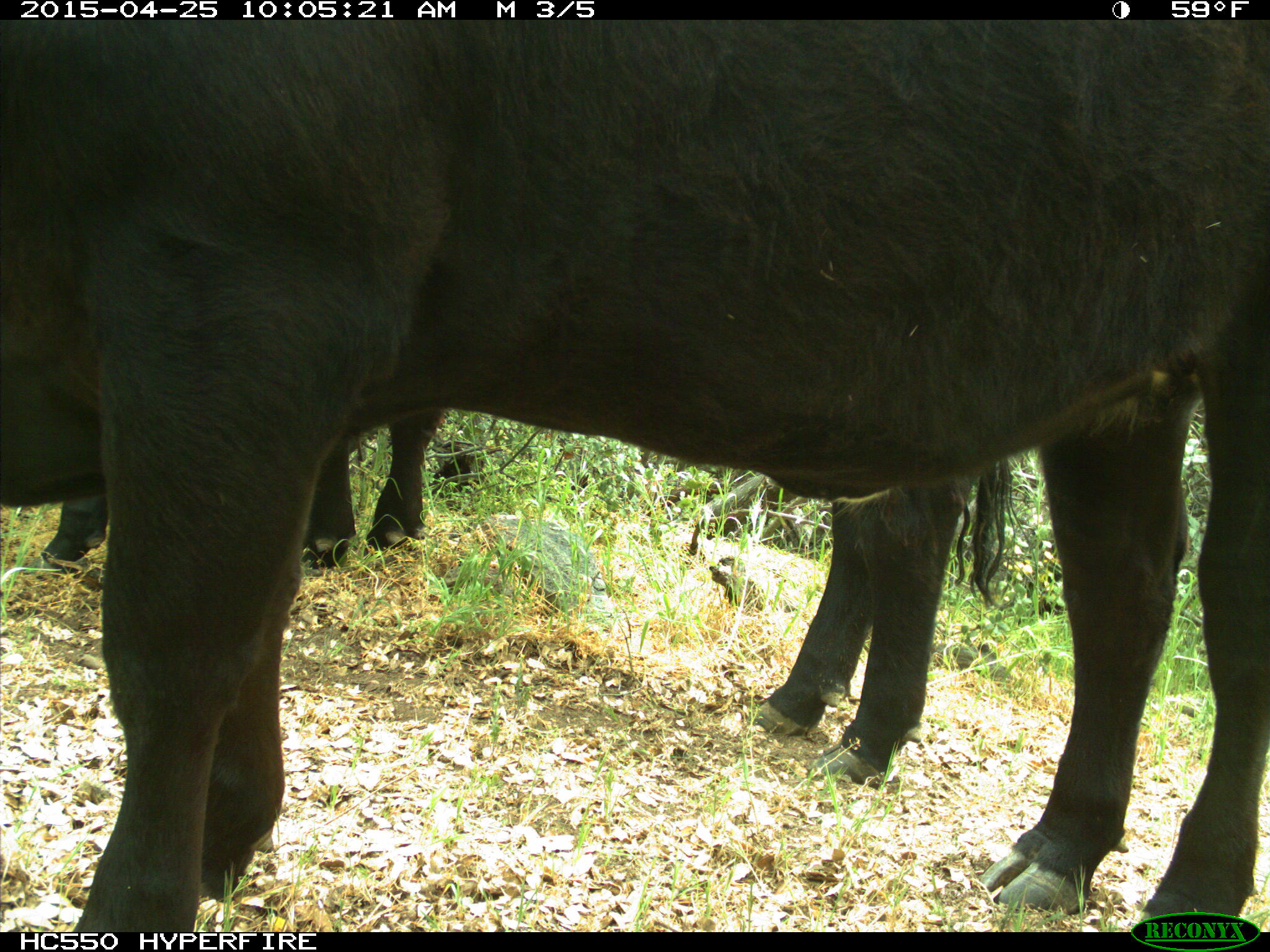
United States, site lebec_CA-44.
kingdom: Animalia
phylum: Chordata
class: Mammalia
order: Artiodactyla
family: Suidae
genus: Sus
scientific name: Sus scrofa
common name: wild boar